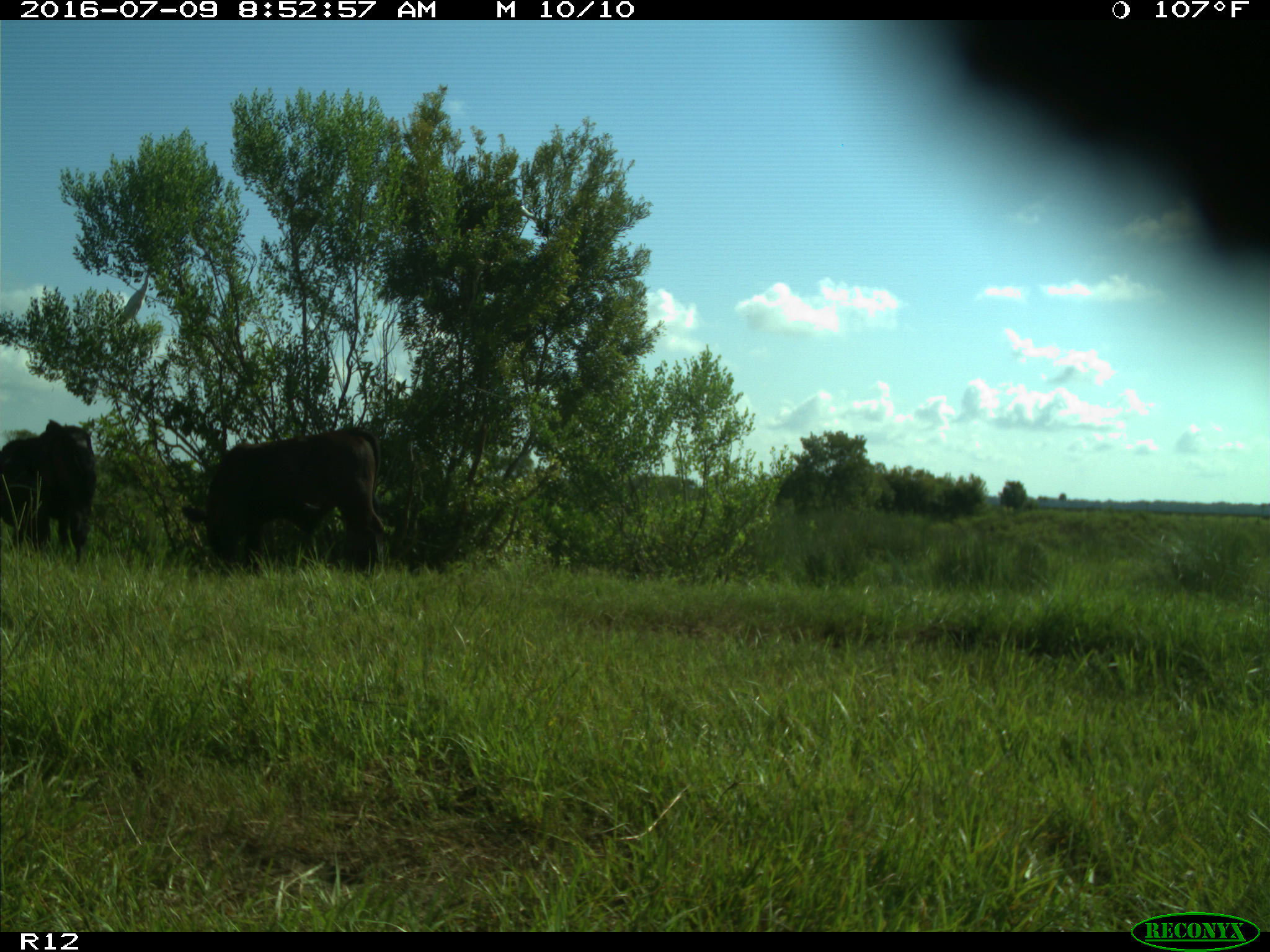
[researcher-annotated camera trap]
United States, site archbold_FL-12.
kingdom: Animalia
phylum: Chordata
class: Mammalia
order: Artiodactyla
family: Bovidae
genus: Bos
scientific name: Bos taurus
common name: domestic cow